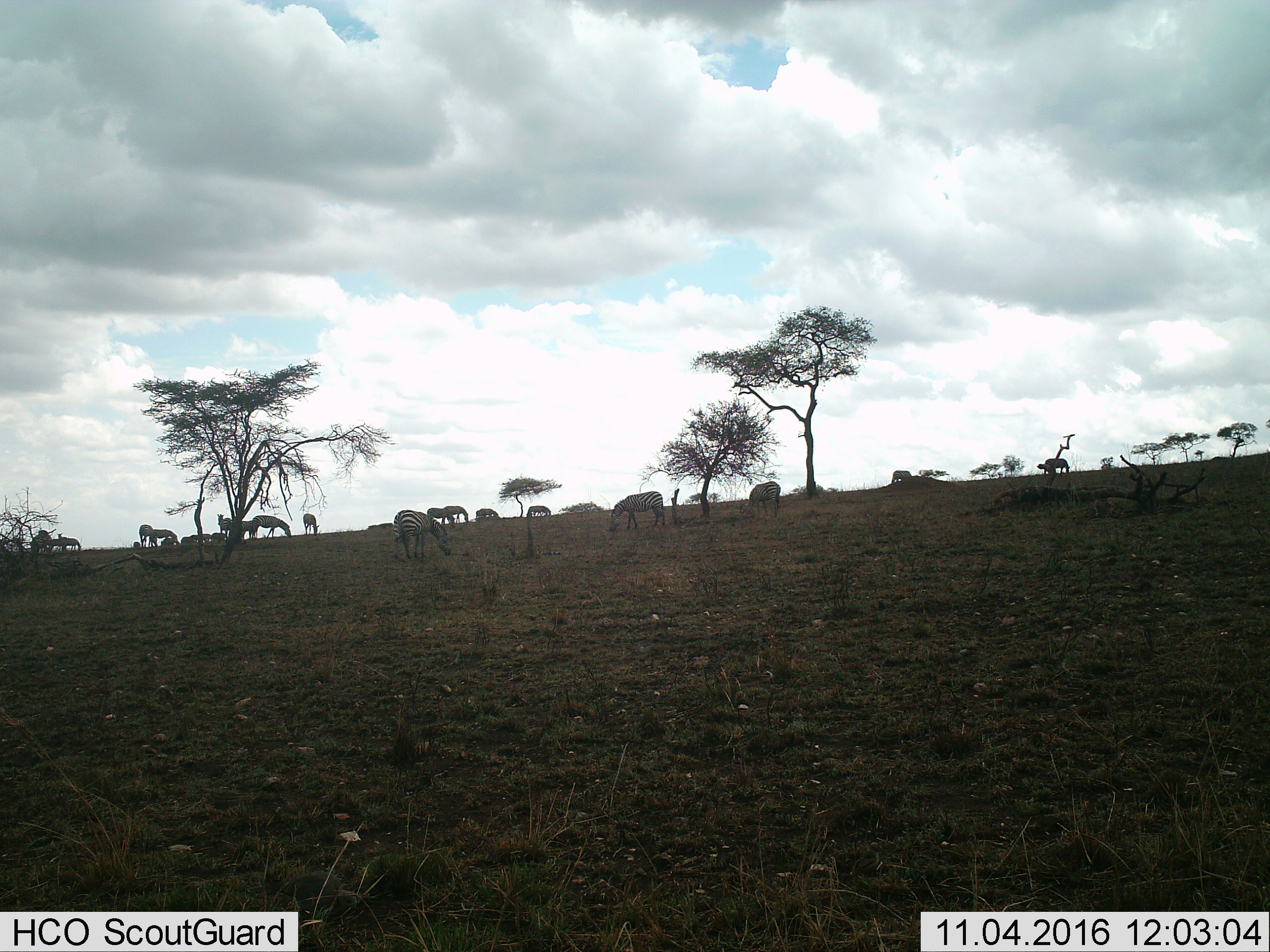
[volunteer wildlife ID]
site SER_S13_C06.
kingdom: Animalia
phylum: Chordata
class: Mammalia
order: Perissodactyla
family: Equidae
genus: Equus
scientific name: Equus quagga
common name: plains zebra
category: zebraplains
Zebraplains (plains zebra) (Equus quagga), count 11-50. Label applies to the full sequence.